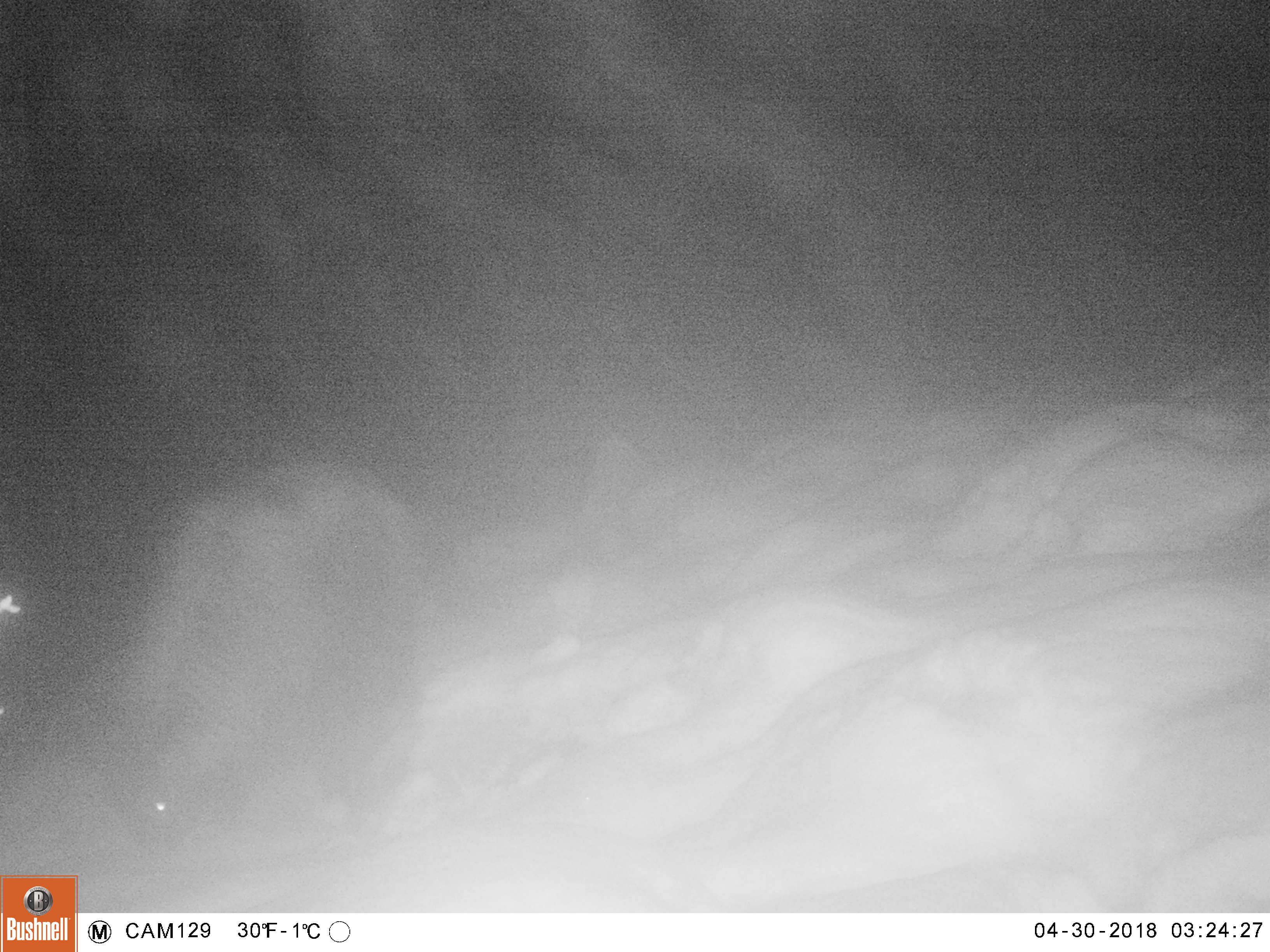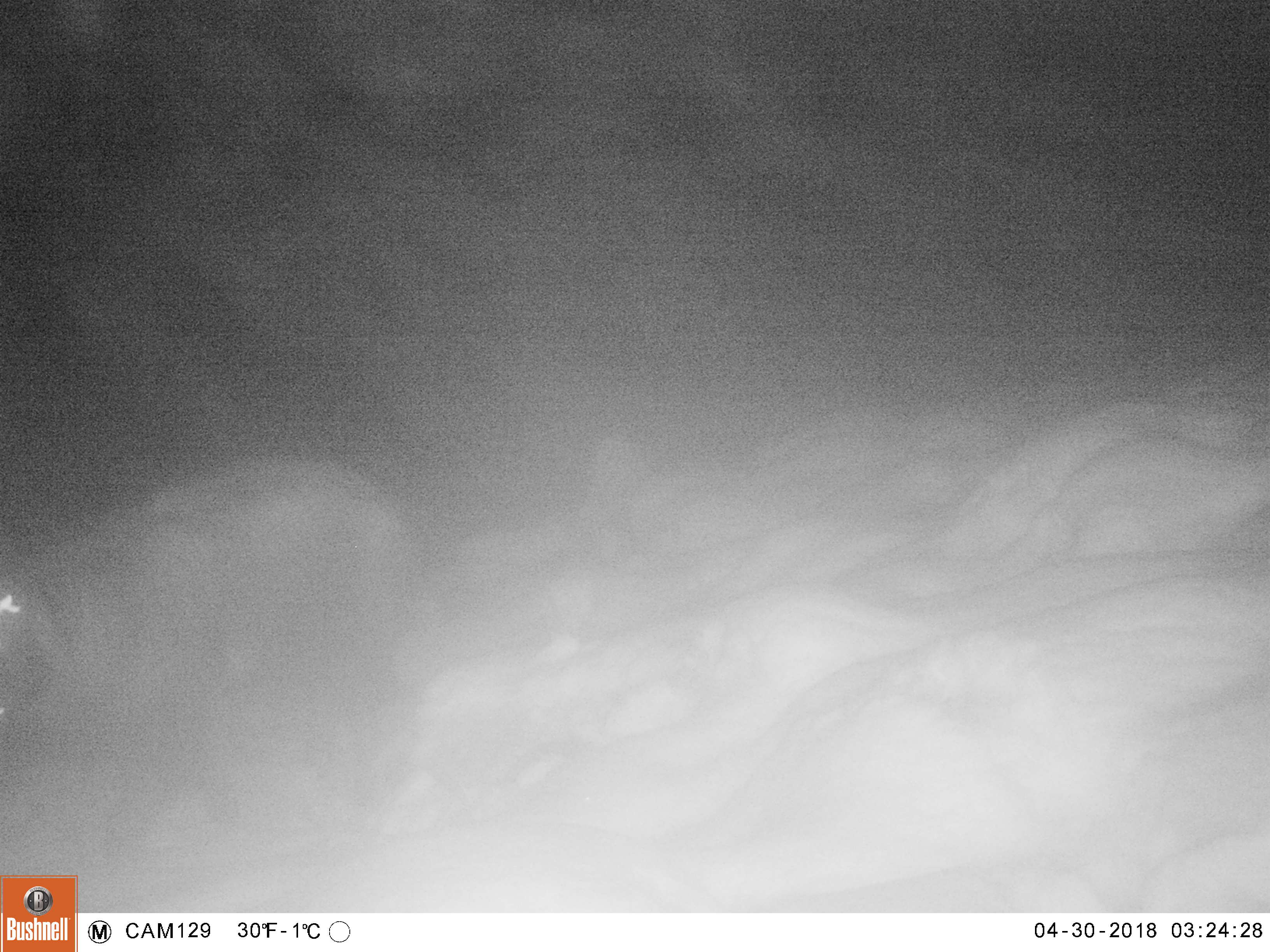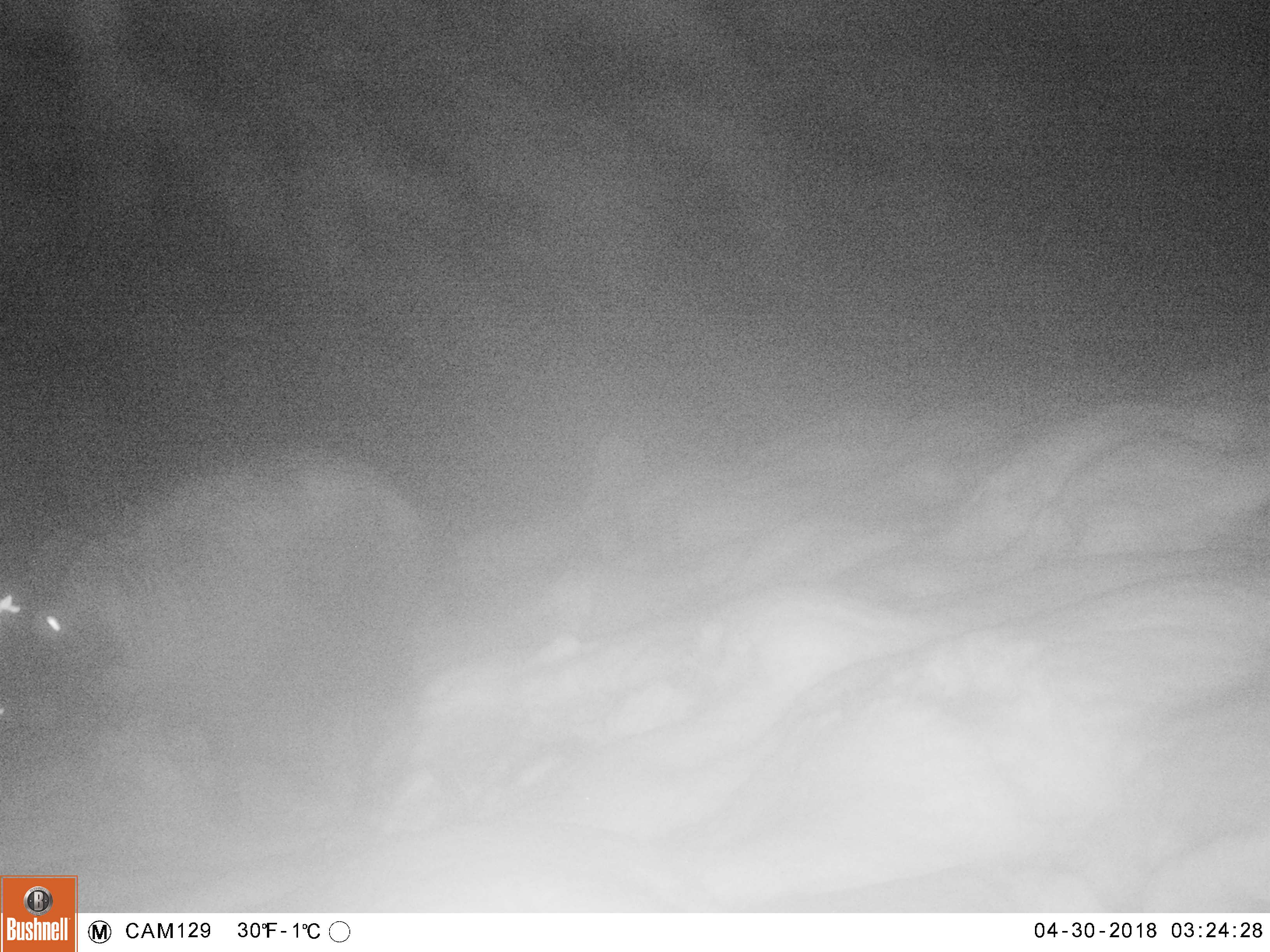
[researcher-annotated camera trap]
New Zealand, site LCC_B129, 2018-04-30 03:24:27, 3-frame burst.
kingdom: Animalia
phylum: Chordata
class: Mammalia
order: Artiodactyla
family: Bovidae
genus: Nilgiritragus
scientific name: Nilgiritragus hylocrius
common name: tahr